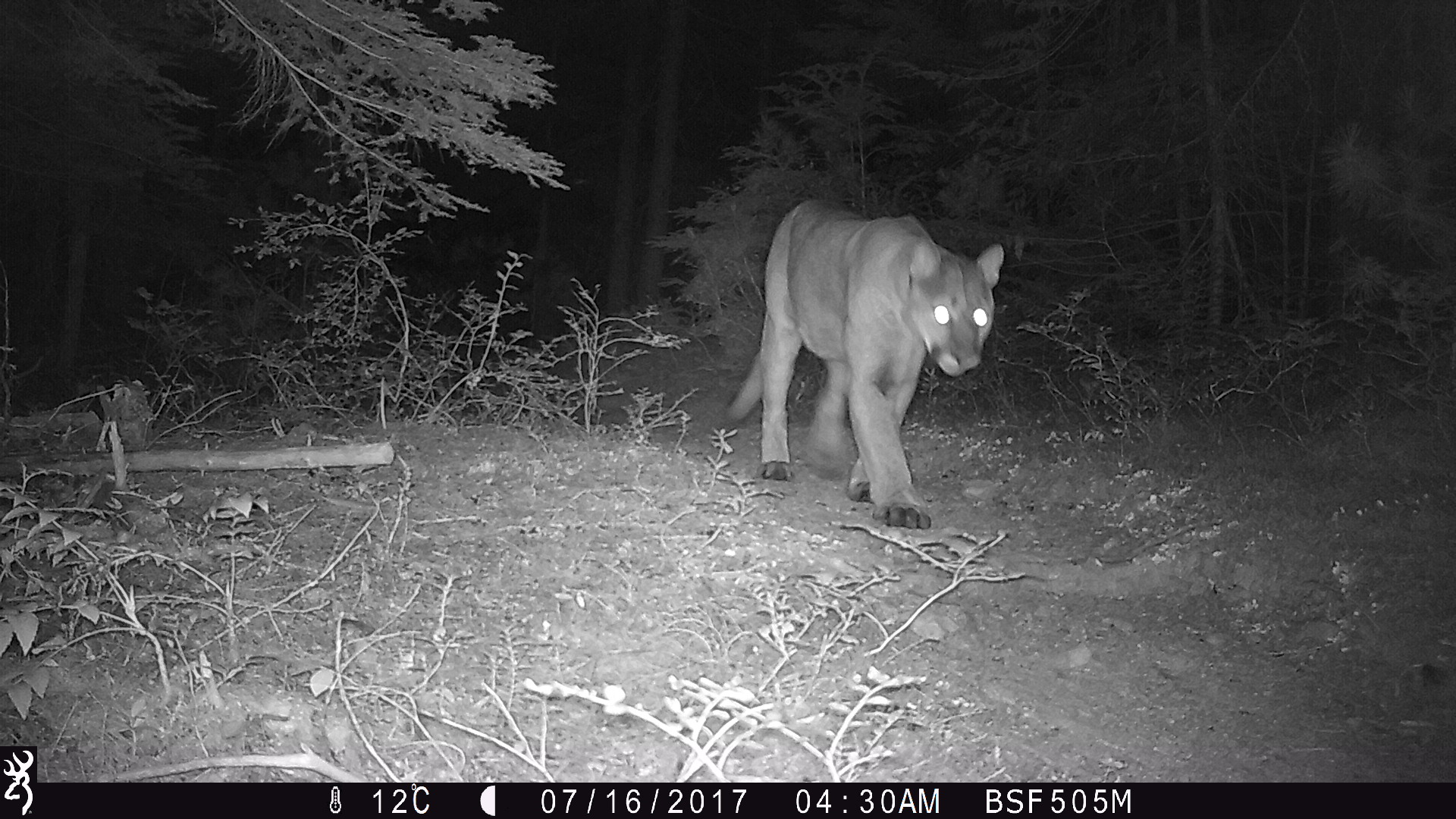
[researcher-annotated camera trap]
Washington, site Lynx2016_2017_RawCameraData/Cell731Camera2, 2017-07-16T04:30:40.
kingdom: Animalia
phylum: Chordata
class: Mammalia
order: Carnivora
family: Felidae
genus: Puma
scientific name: Puma concolor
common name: mountain lion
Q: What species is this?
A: Puma concolor (mountain lion).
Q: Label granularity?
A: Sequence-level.